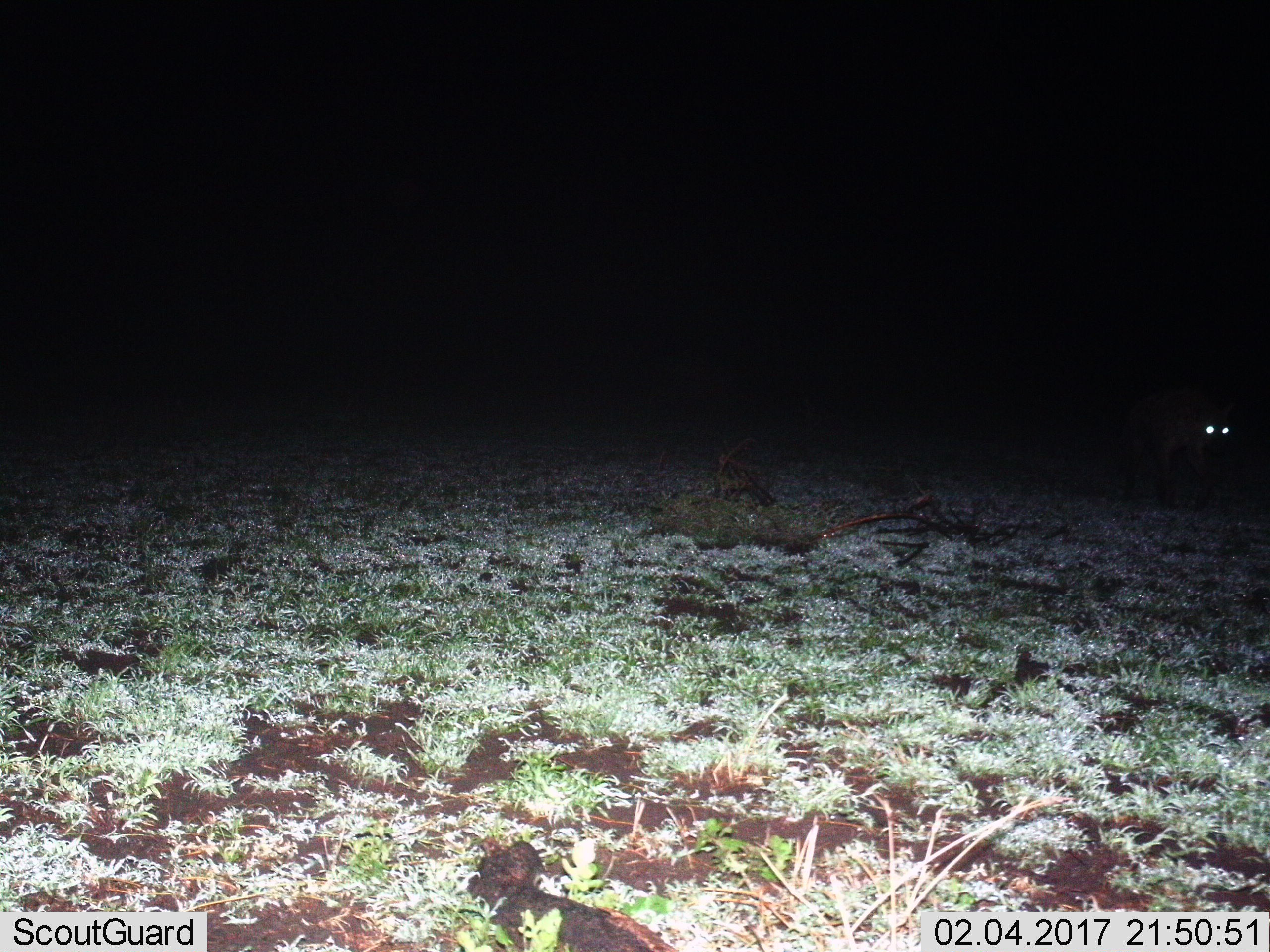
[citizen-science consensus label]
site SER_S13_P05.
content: unidentified animal